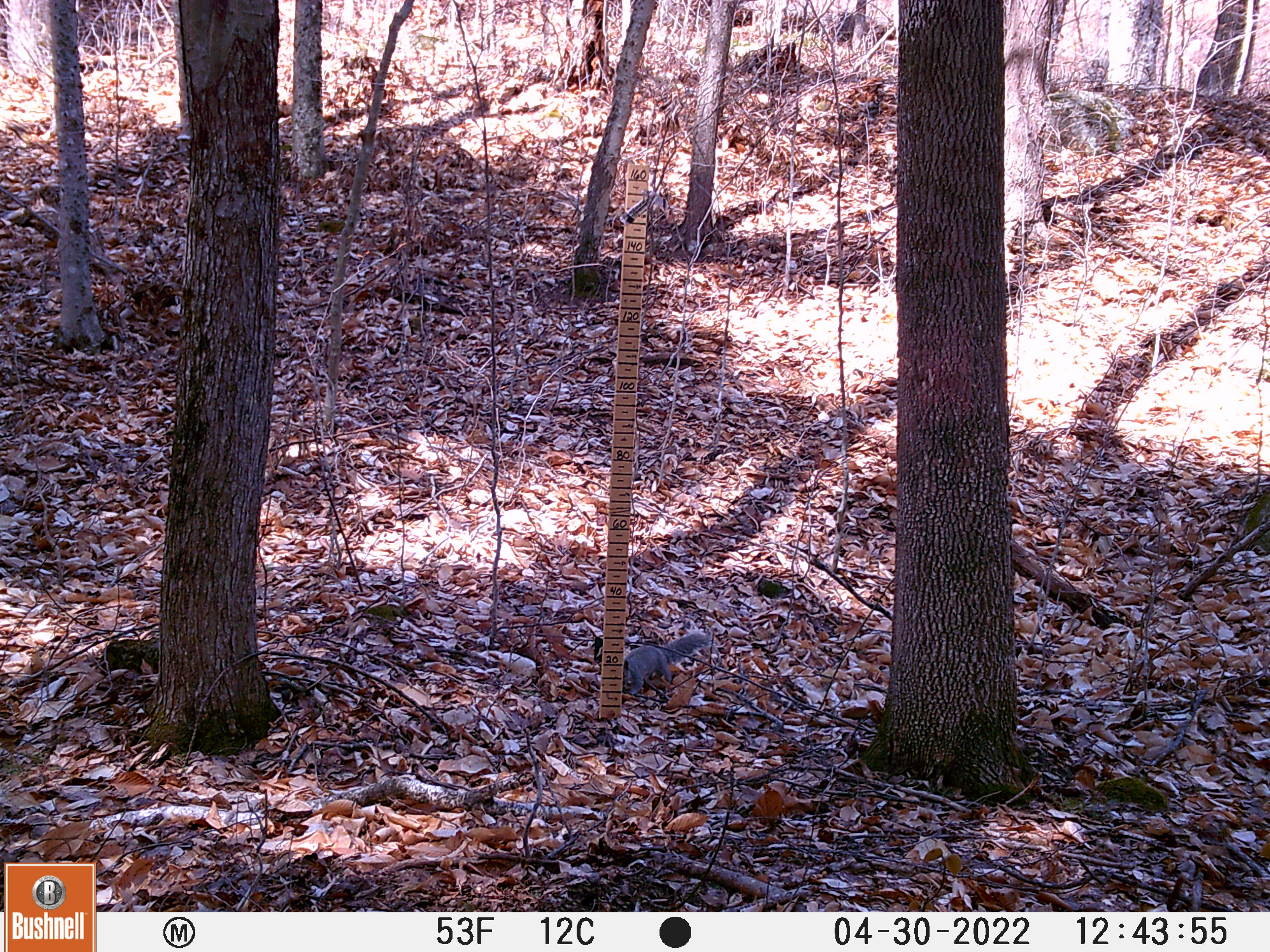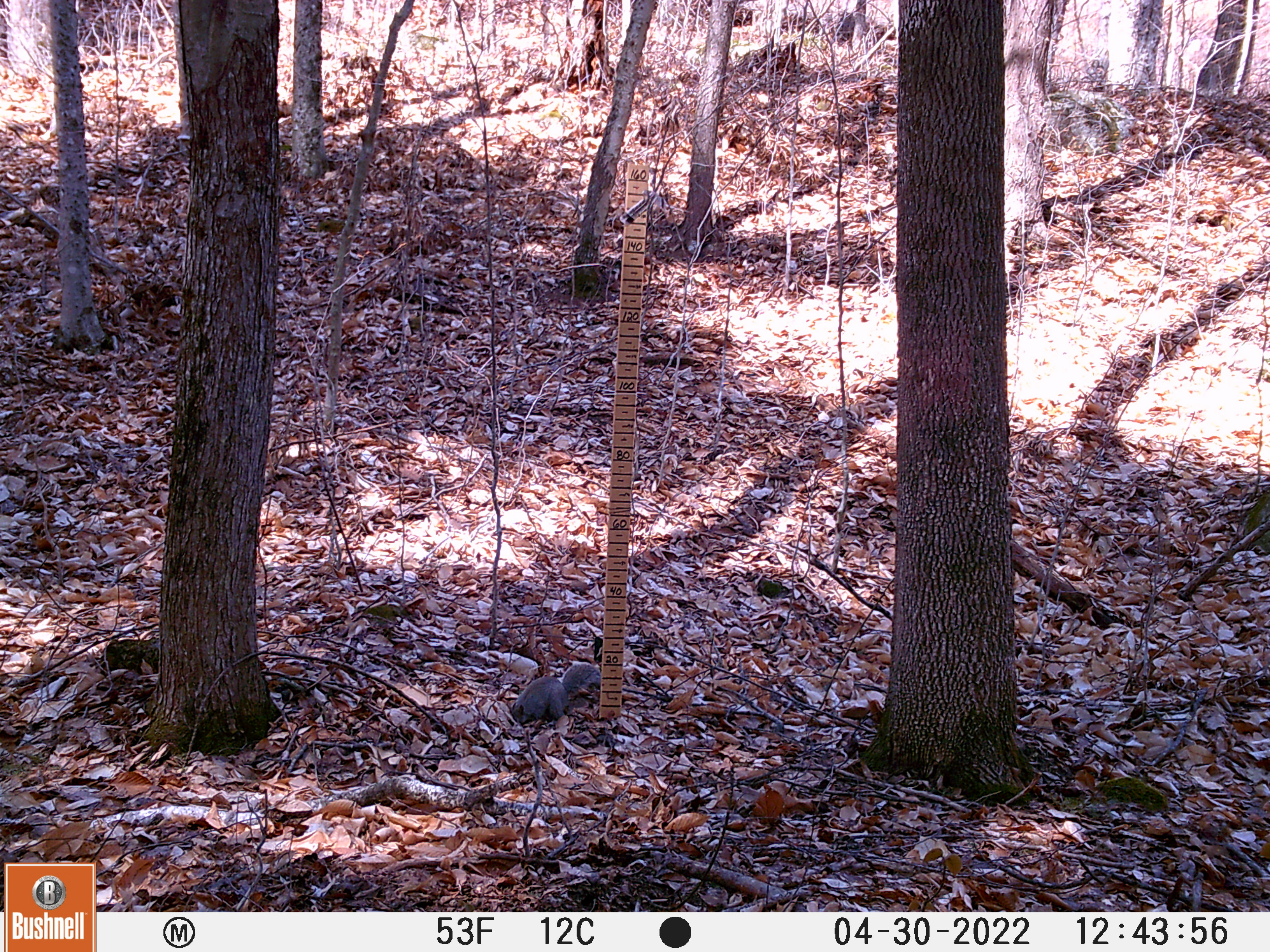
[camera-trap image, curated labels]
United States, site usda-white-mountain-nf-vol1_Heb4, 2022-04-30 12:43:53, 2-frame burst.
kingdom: Animalia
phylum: Chordata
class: Mammalia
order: Rodentia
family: Sciuridae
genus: Sciurus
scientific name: Sciurus carolinensis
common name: gray squirrel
Gray squirrel (Sciurus carolinensis).